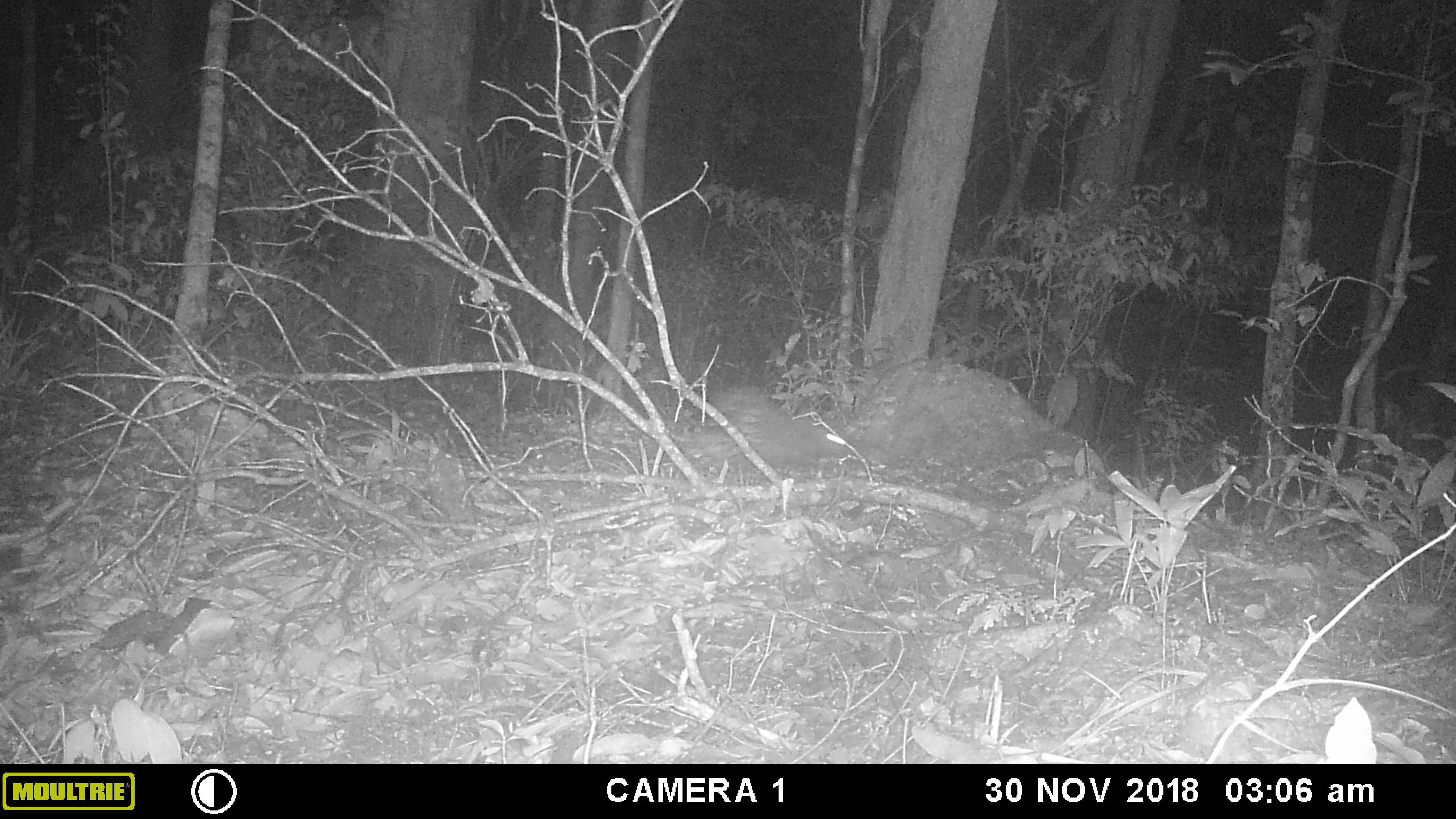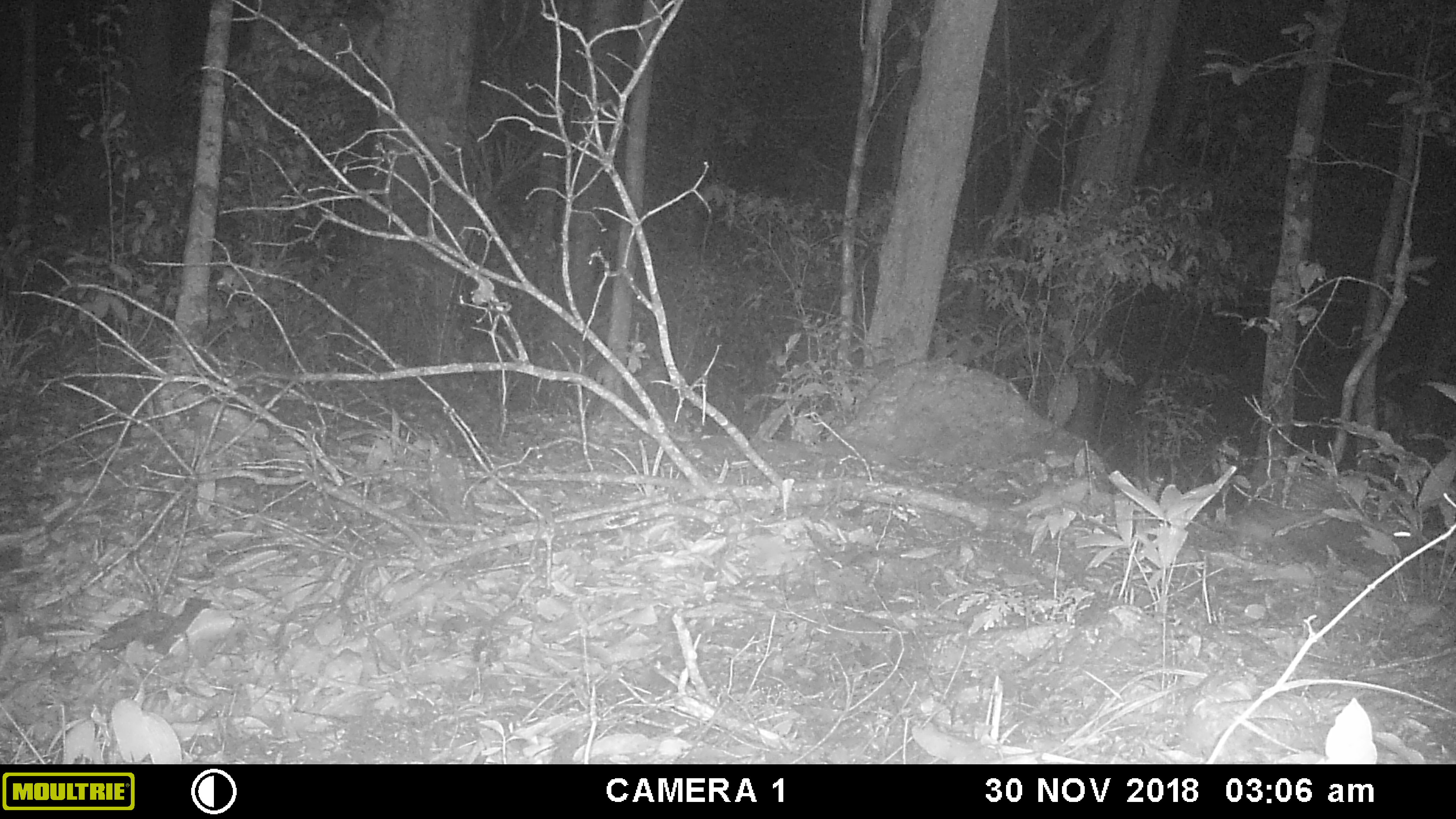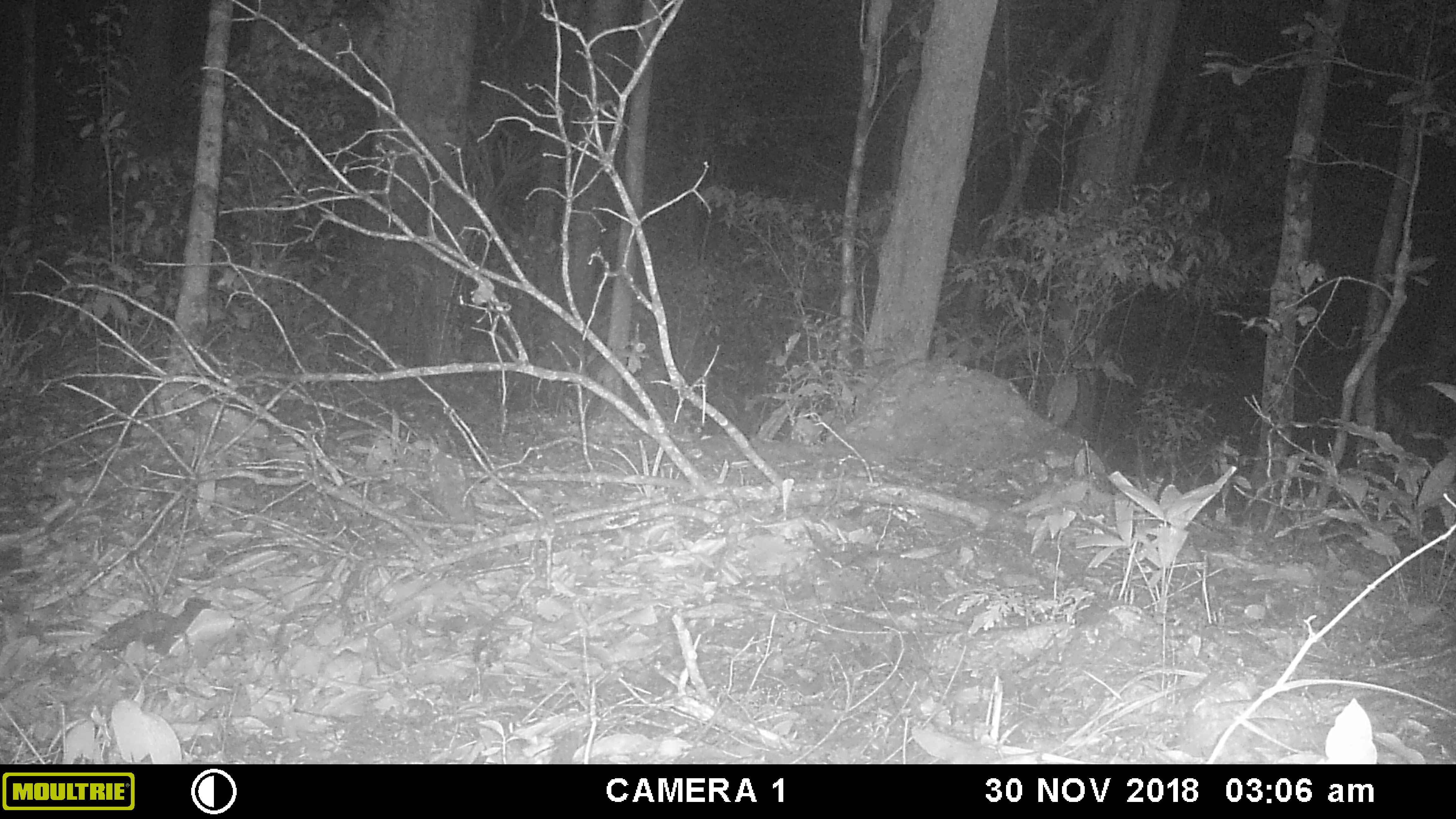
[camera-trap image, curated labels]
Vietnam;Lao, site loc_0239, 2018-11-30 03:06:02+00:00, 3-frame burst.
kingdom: Animalia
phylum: Chordata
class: Mammalia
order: Rodentia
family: Hystricidae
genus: Hystrix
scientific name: Hystrix brachyura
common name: malayan porcupine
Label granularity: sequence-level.